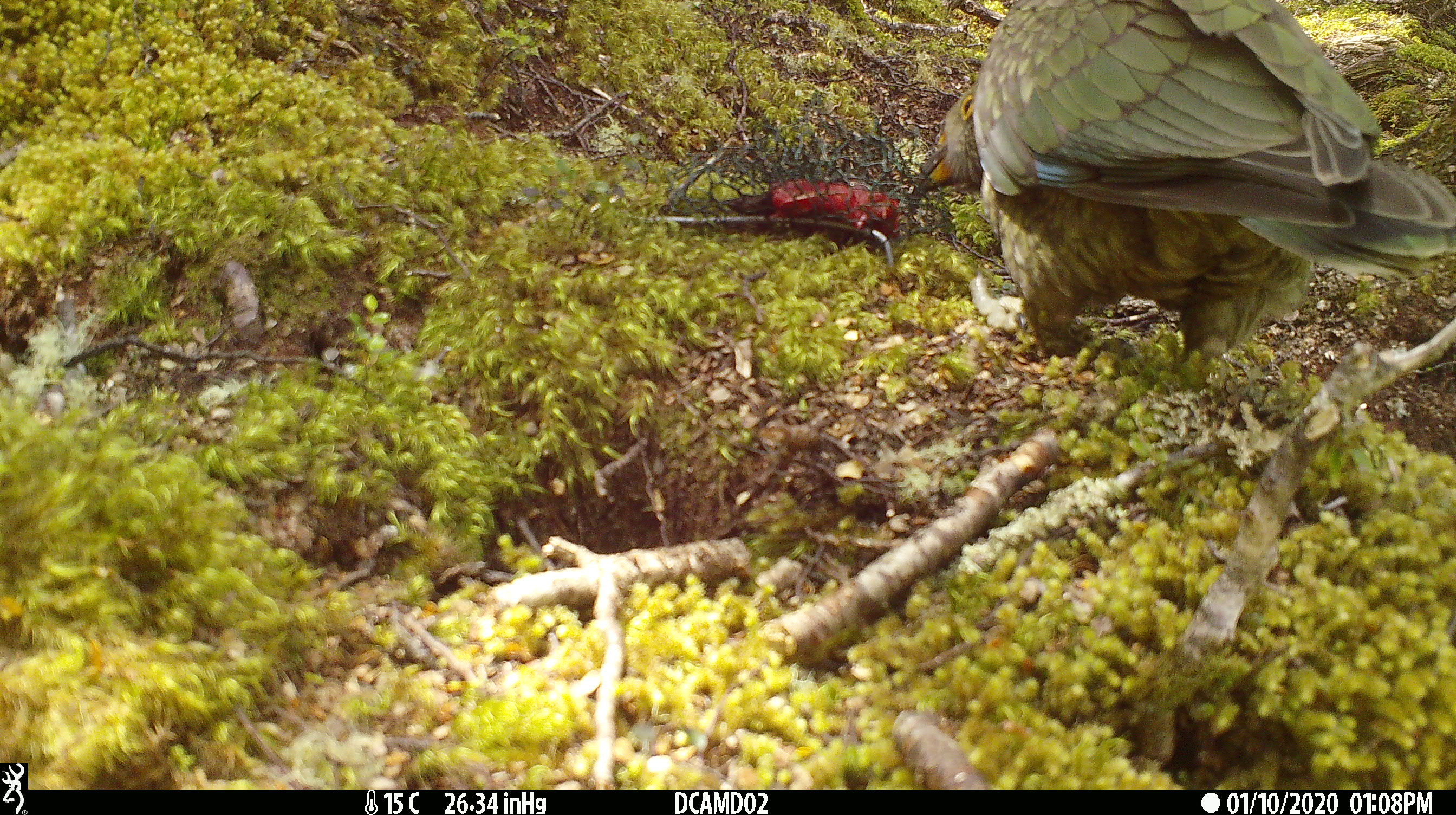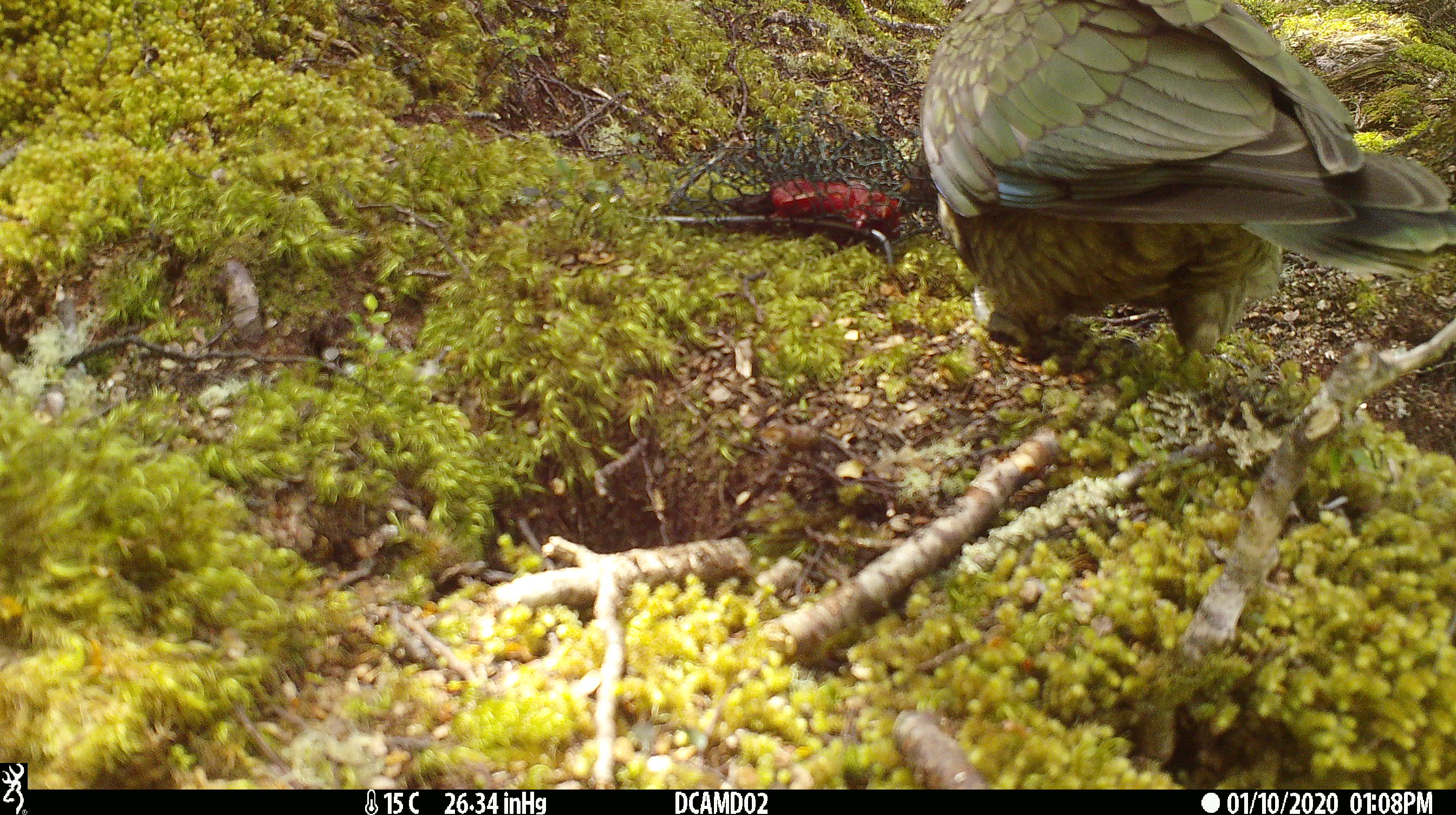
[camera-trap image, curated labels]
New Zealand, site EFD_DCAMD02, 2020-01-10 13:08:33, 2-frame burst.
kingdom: Animalia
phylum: Chordata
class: Aves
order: Psittaciformes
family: Strigopidae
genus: Nestor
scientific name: Nestor notabilis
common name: kea